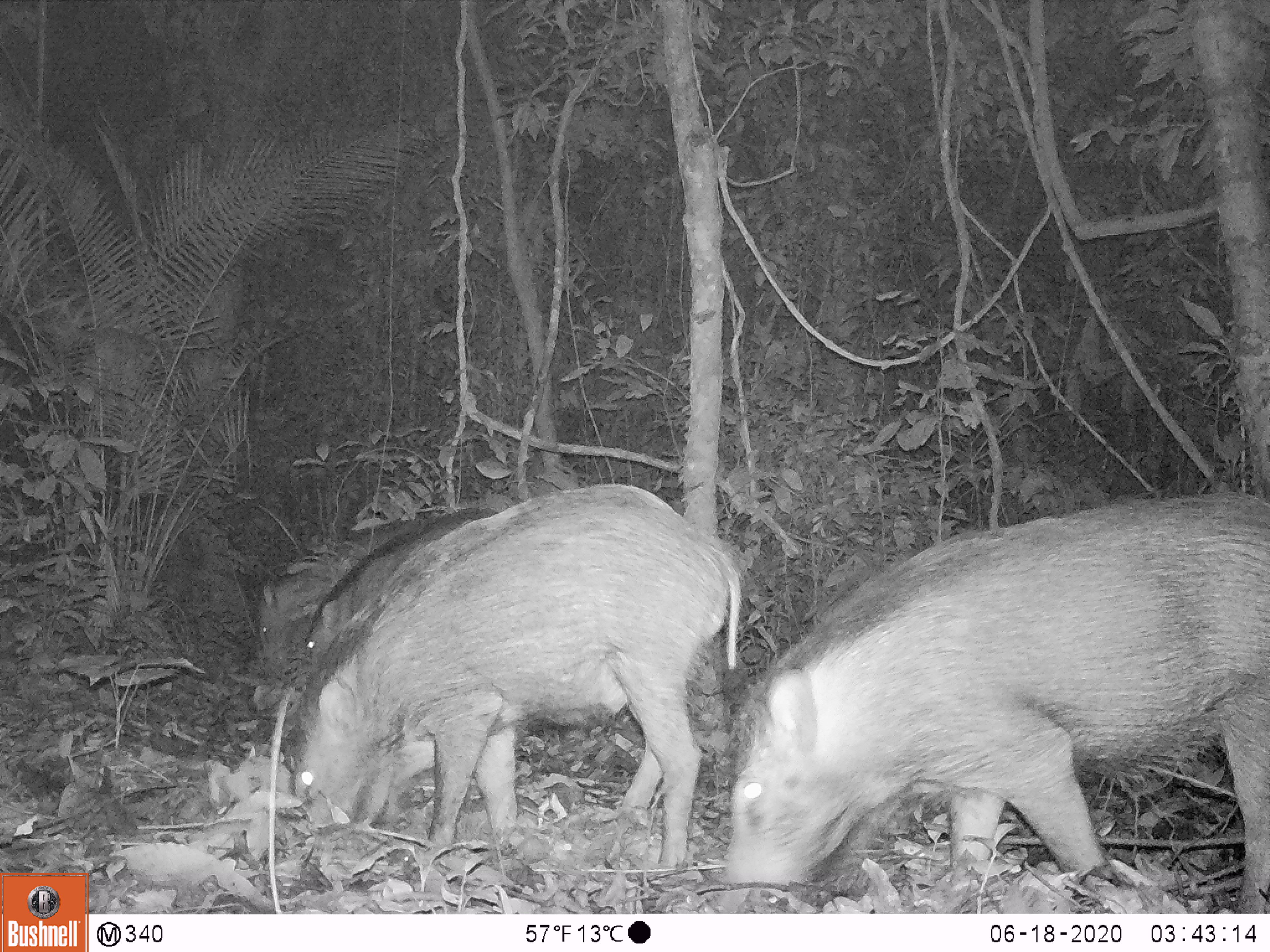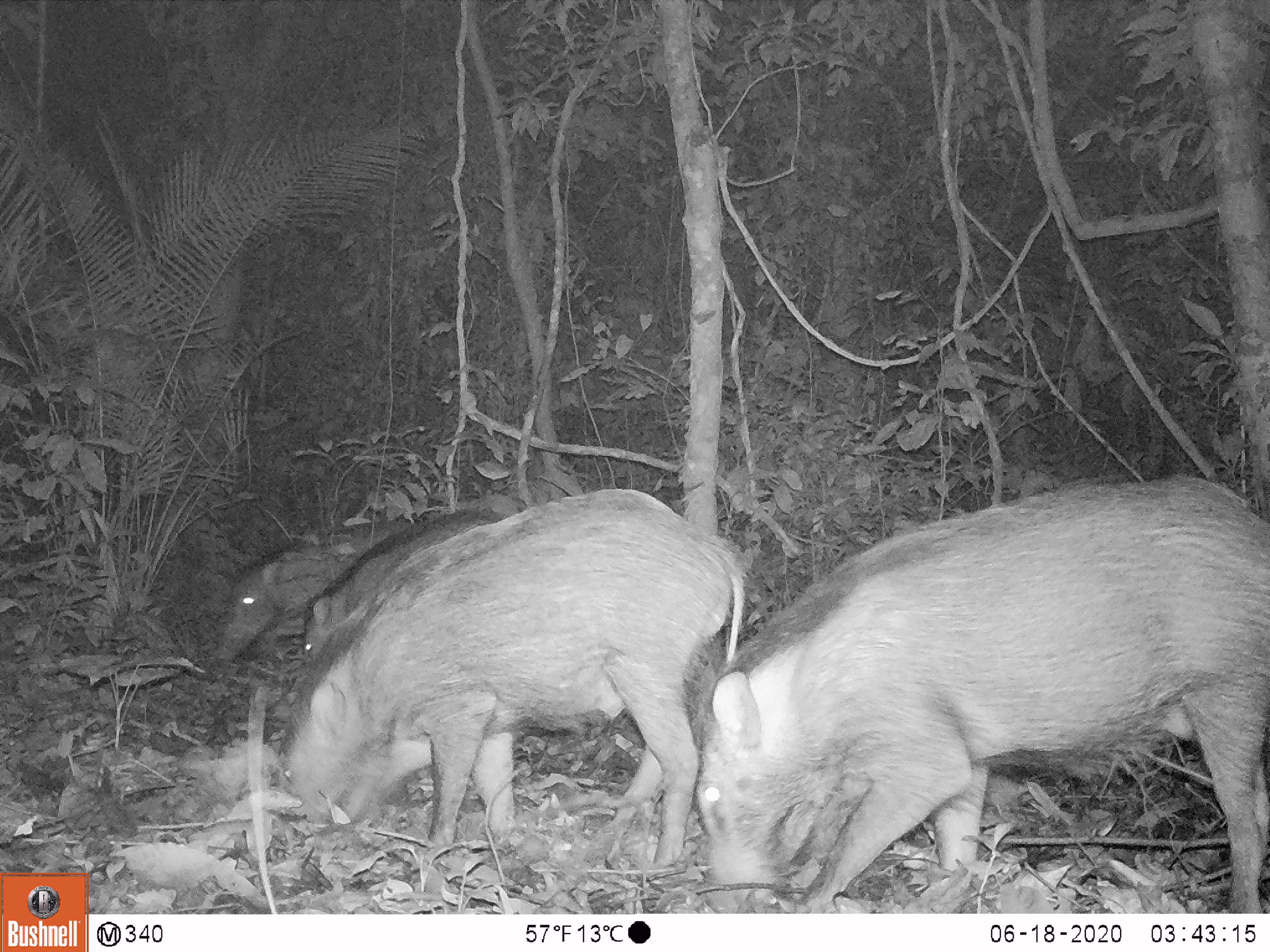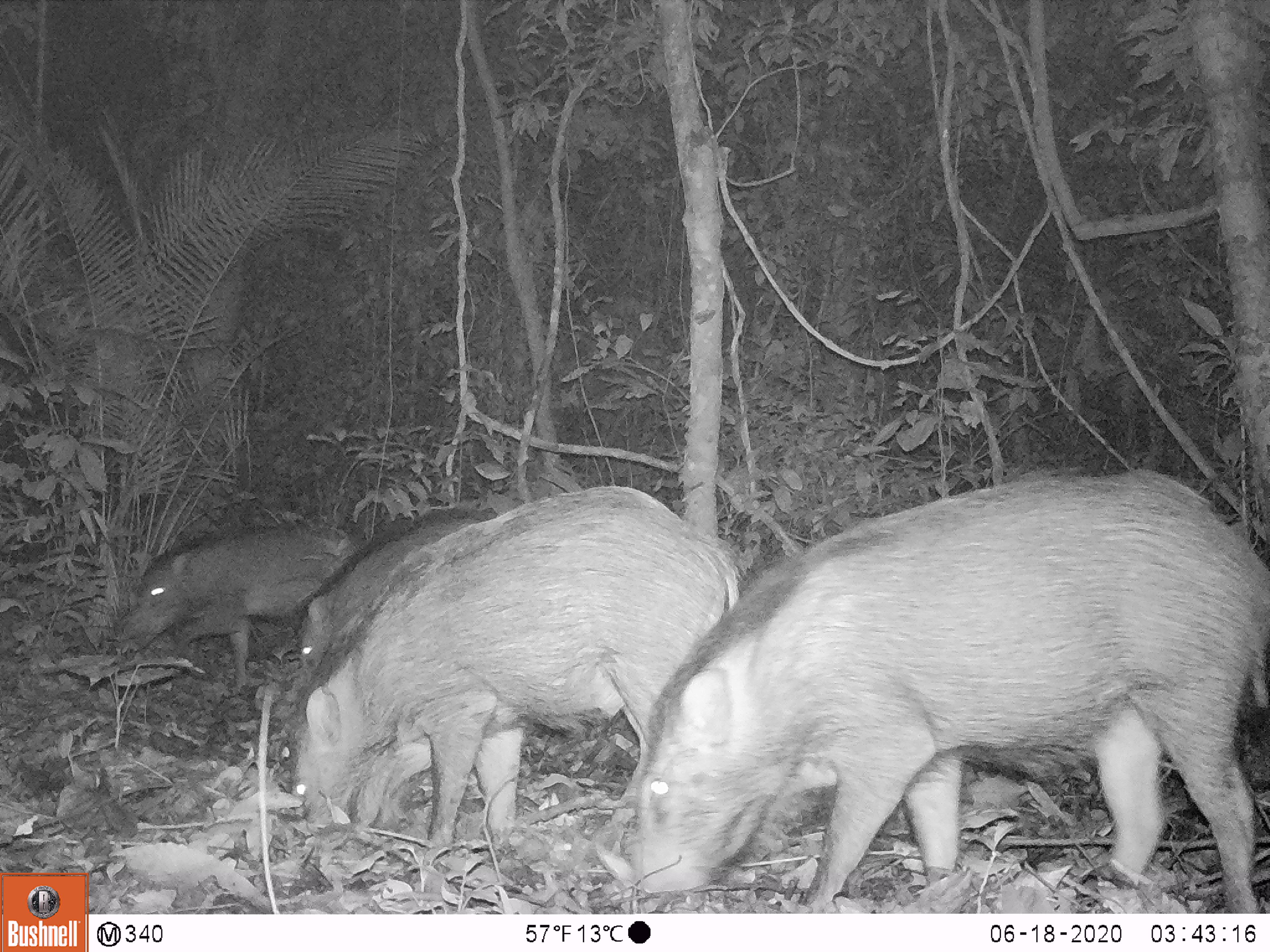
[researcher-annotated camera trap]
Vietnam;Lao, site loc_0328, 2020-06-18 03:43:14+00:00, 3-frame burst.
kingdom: Animalia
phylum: Chordata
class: Mammalia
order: Artiodactyla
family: Suidae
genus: Sus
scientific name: Sus scrofa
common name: eurasian wild pig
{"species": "eurasian wild pig (Sus scrofa)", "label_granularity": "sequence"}